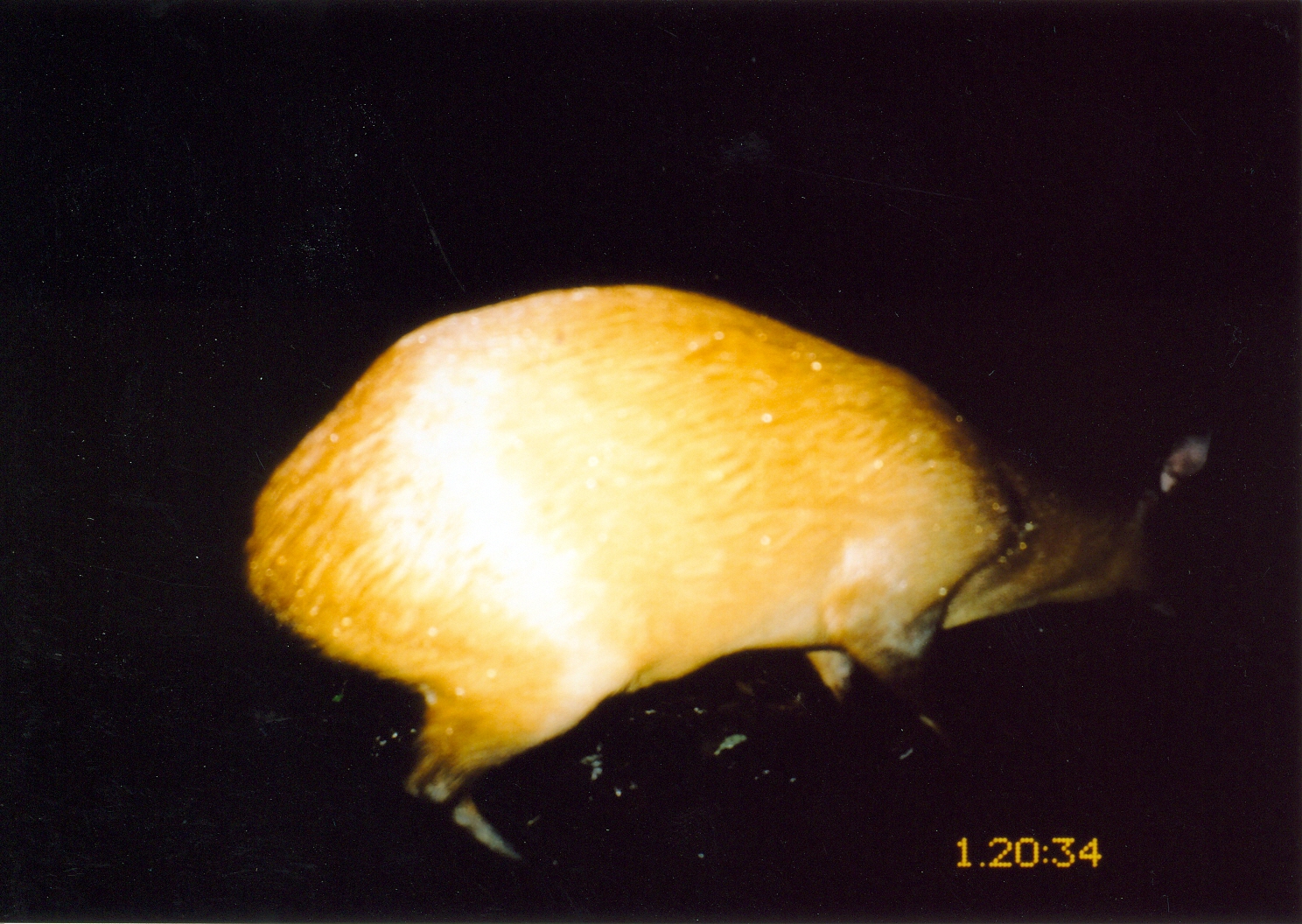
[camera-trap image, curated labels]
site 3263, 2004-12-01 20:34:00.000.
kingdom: Animalia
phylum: Chordata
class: Mammalia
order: Artiodactyla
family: Bovidae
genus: Cephalophus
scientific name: Cephalophus harveyi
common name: harvey's duiker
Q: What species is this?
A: Cephalophus harveyi (harvey's duiker).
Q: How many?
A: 1.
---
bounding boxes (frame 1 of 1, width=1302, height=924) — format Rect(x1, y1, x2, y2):
cephalophus harveyi: Rect(242, 283, 1211, 911)